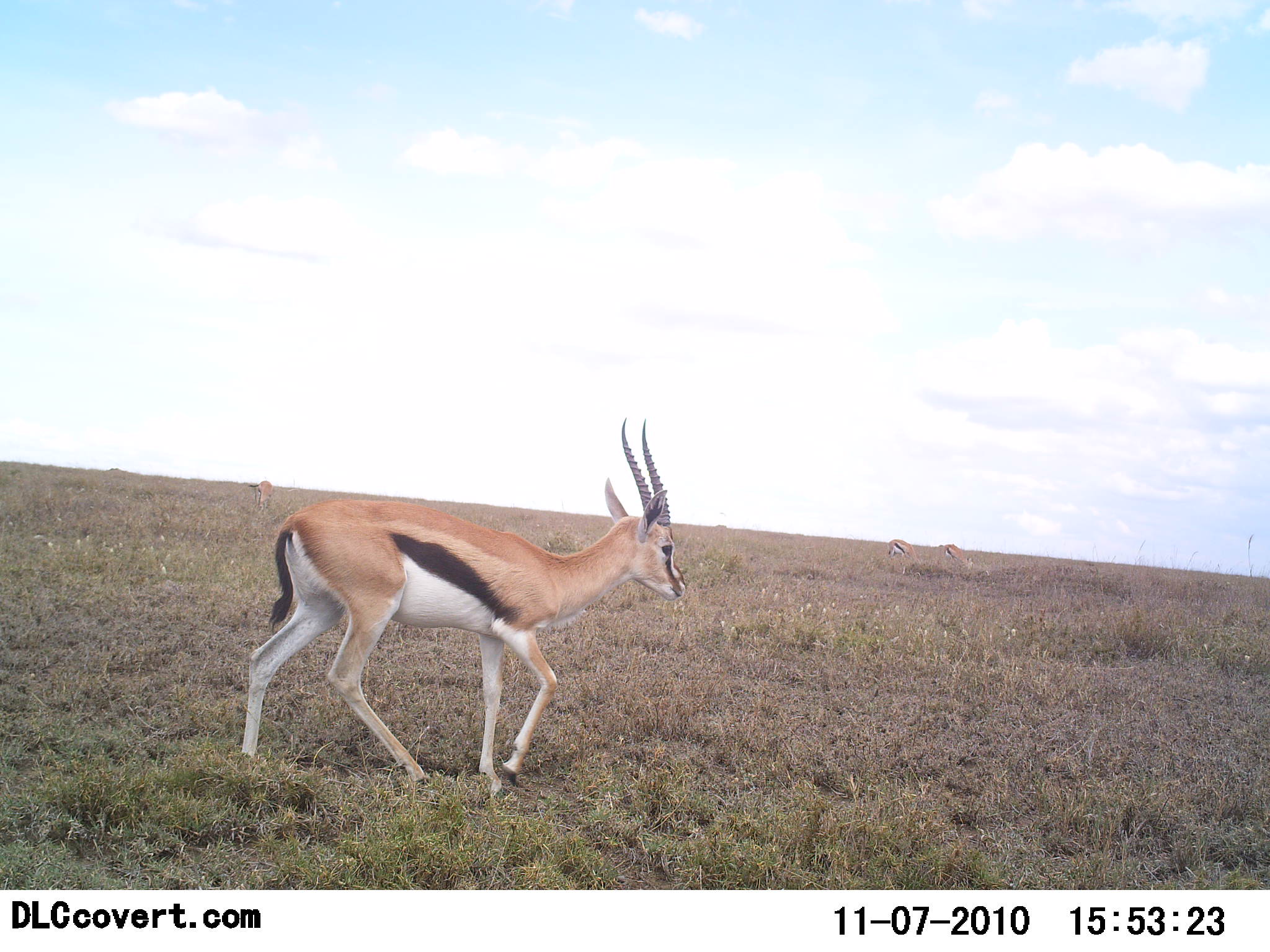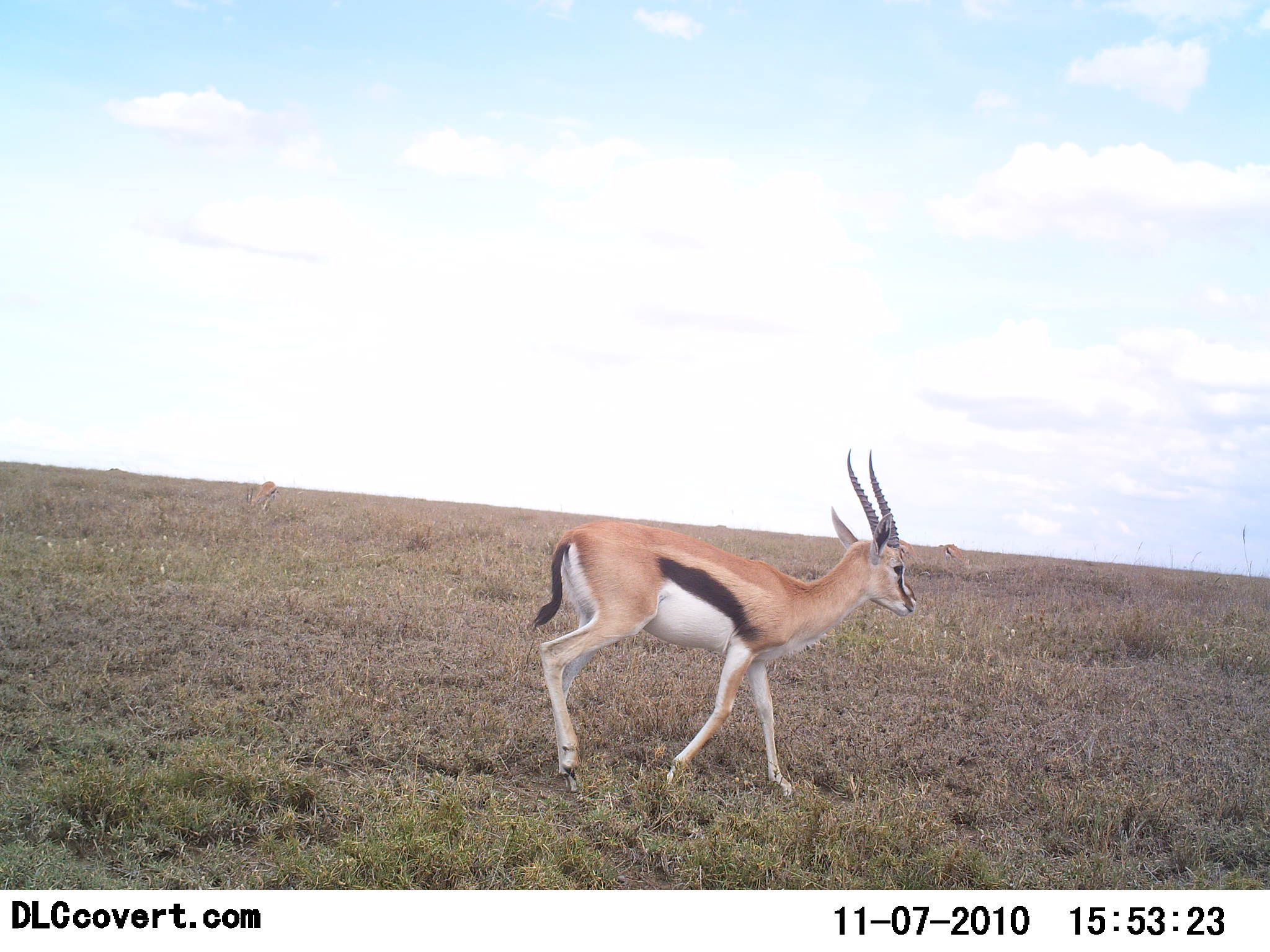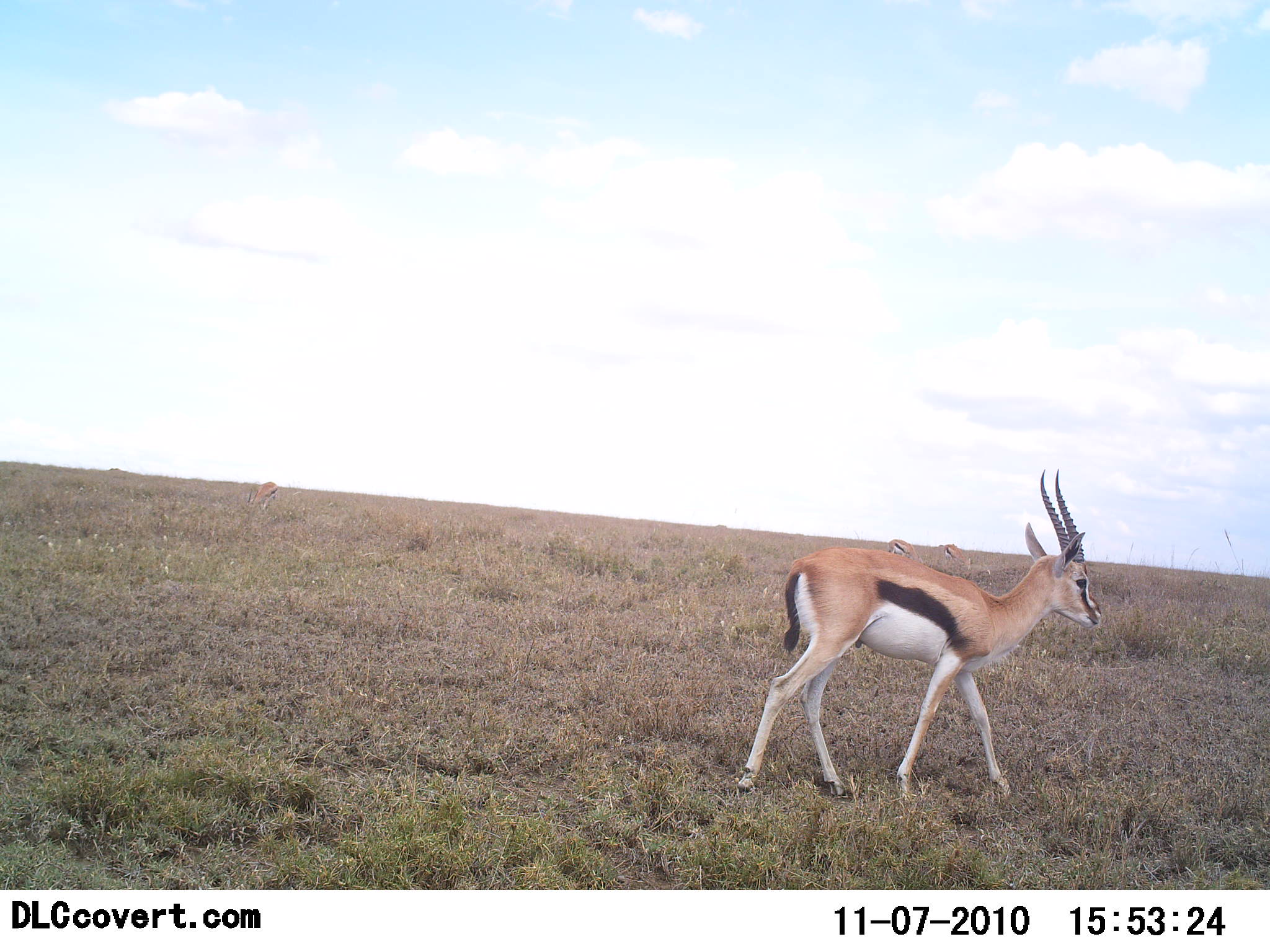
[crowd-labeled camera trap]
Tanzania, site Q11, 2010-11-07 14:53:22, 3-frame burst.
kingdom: Animalia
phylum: Chordata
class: Mammalia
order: Artiodactyla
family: Bovidae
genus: Eudorcas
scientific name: Eudorcas thomsonii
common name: thomson's gazelle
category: gazellethomsons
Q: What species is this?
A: Gazellethomsons (thomson's gazelle) (Eudorcas thomsonii).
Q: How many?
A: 1.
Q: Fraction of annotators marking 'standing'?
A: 17%.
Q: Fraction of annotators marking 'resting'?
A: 0%.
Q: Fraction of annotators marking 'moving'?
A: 83%.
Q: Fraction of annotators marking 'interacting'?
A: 0%.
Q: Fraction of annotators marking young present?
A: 0%.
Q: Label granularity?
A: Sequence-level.